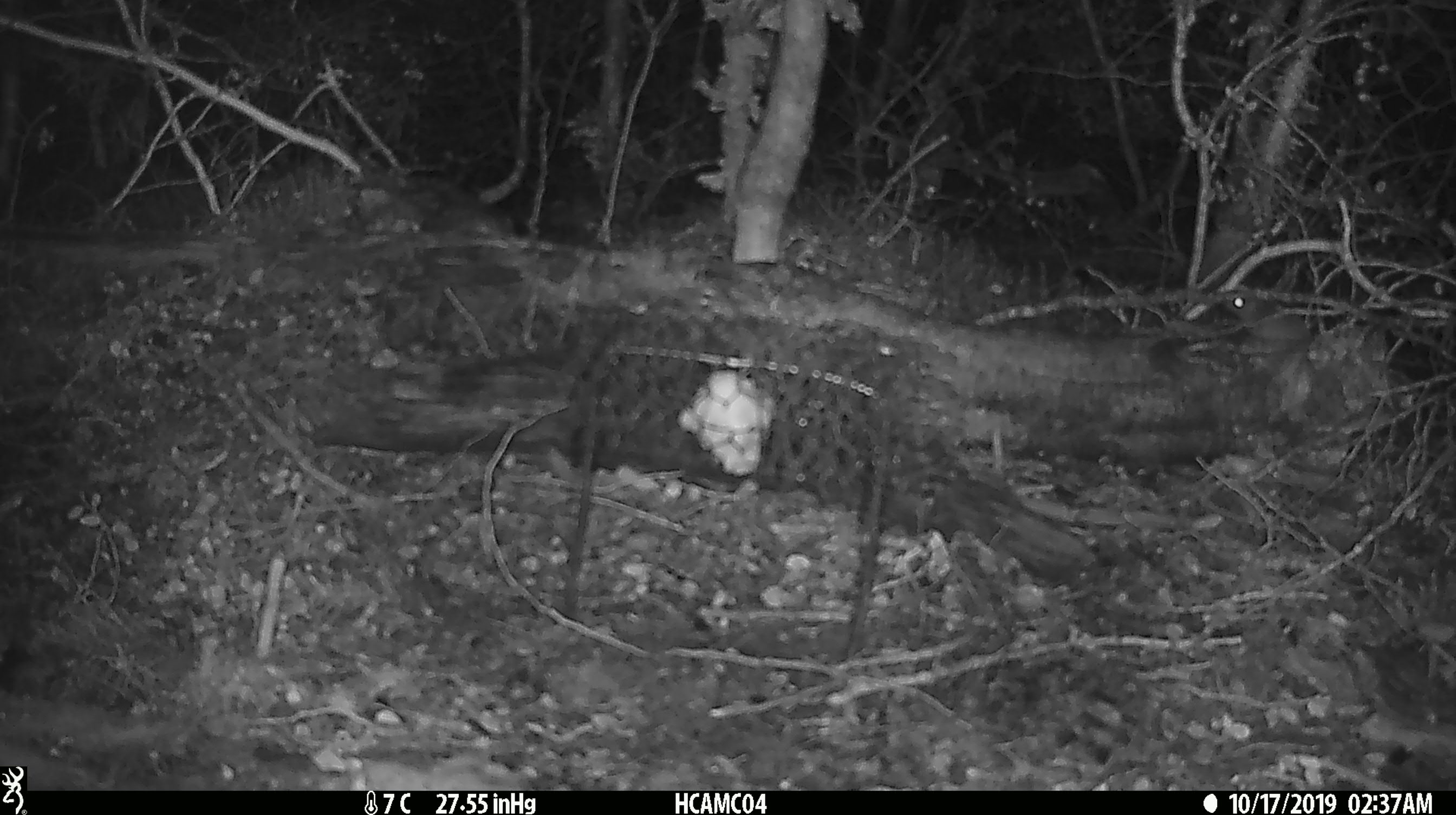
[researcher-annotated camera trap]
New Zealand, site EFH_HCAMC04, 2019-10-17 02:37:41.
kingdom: Animalia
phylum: Chordata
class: Mammalia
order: Rodentia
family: Muridae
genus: Mus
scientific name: Mus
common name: mouse